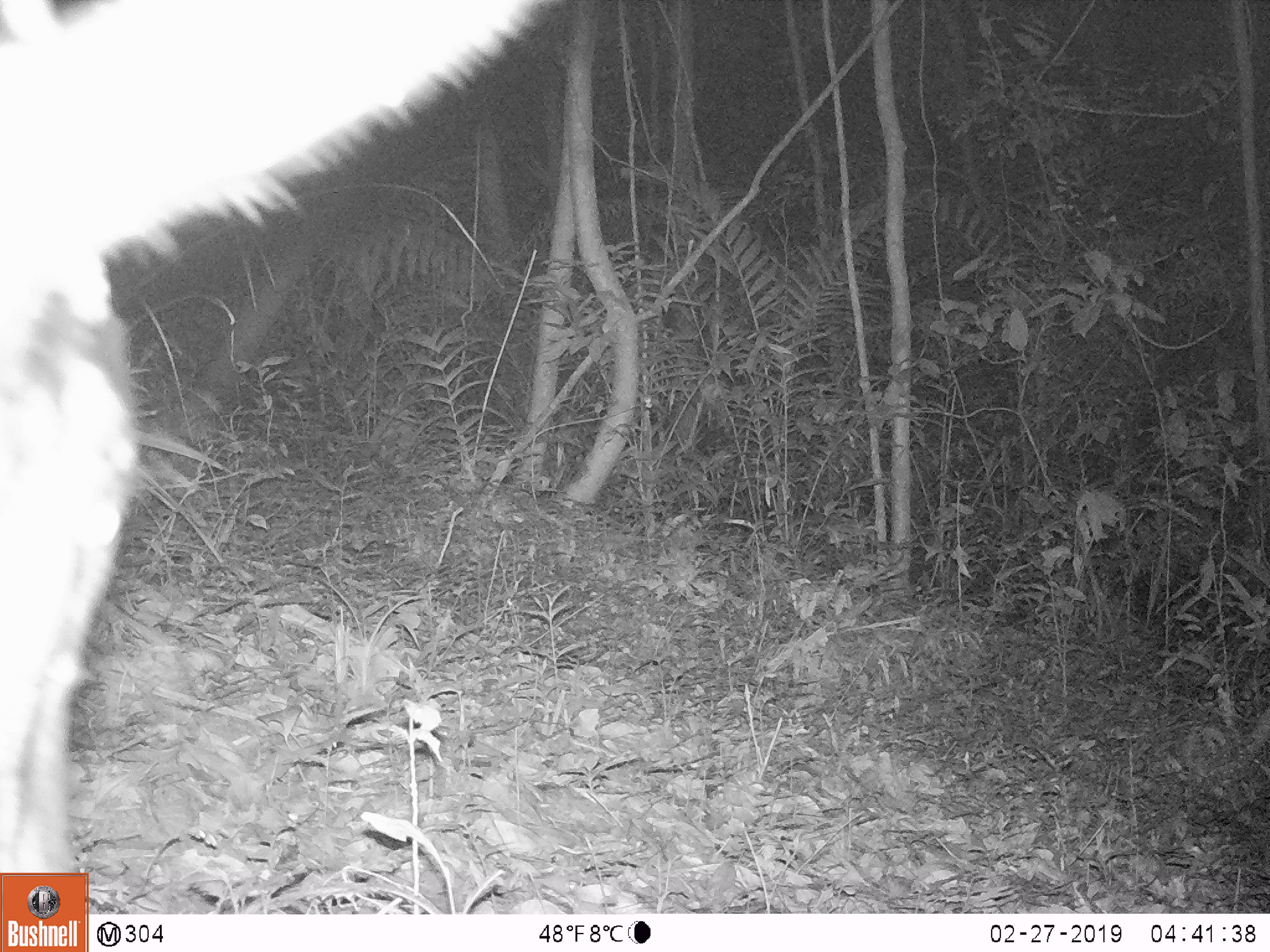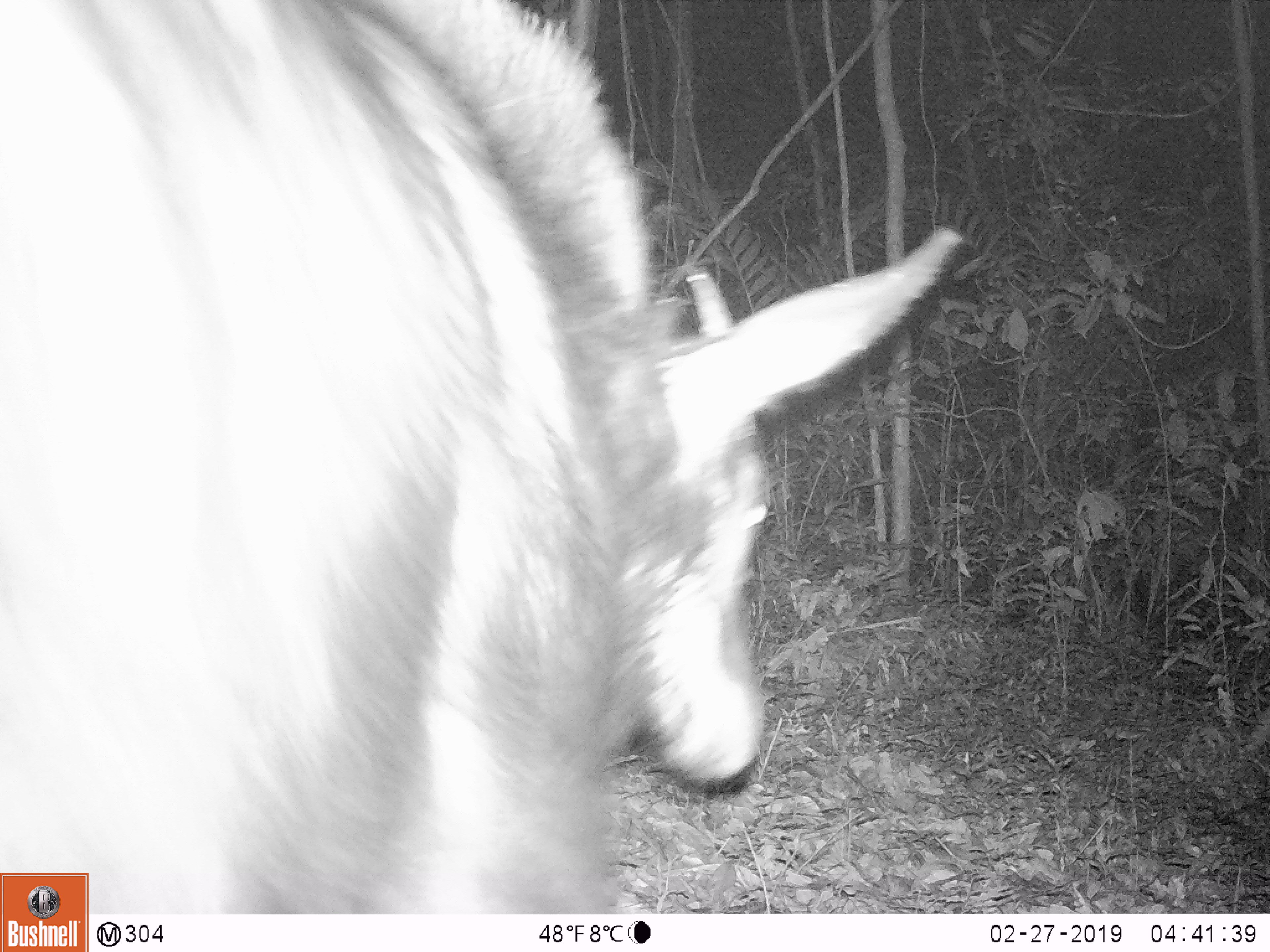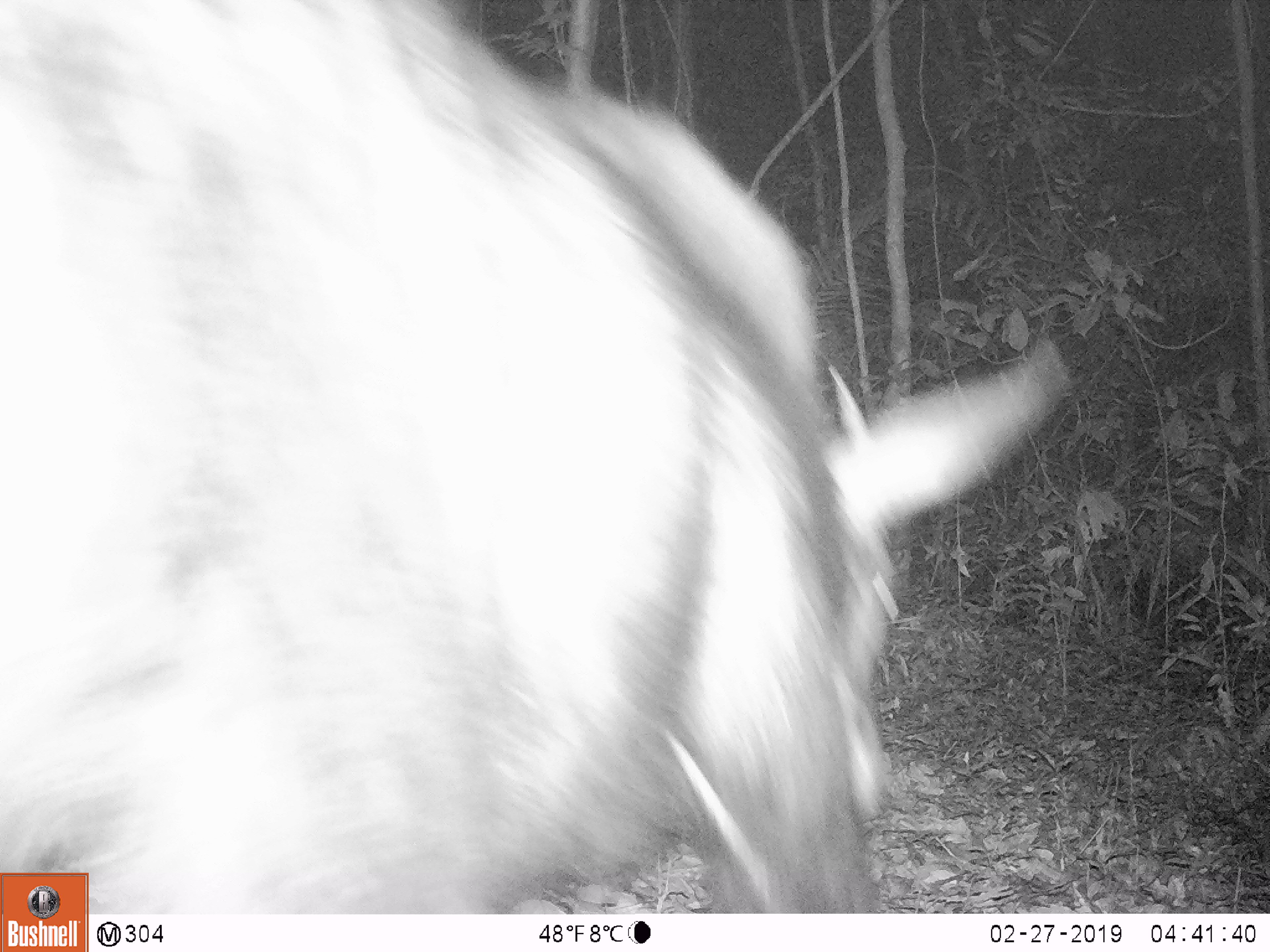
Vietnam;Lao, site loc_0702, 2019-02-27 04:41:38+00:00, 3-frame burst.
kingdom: Animalia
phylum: Chordata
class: Mammalia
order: Artiodactyla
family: Bovidae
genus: Capricornis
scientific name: Capricornis sumatraensis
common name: chinese serow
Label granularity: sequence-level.